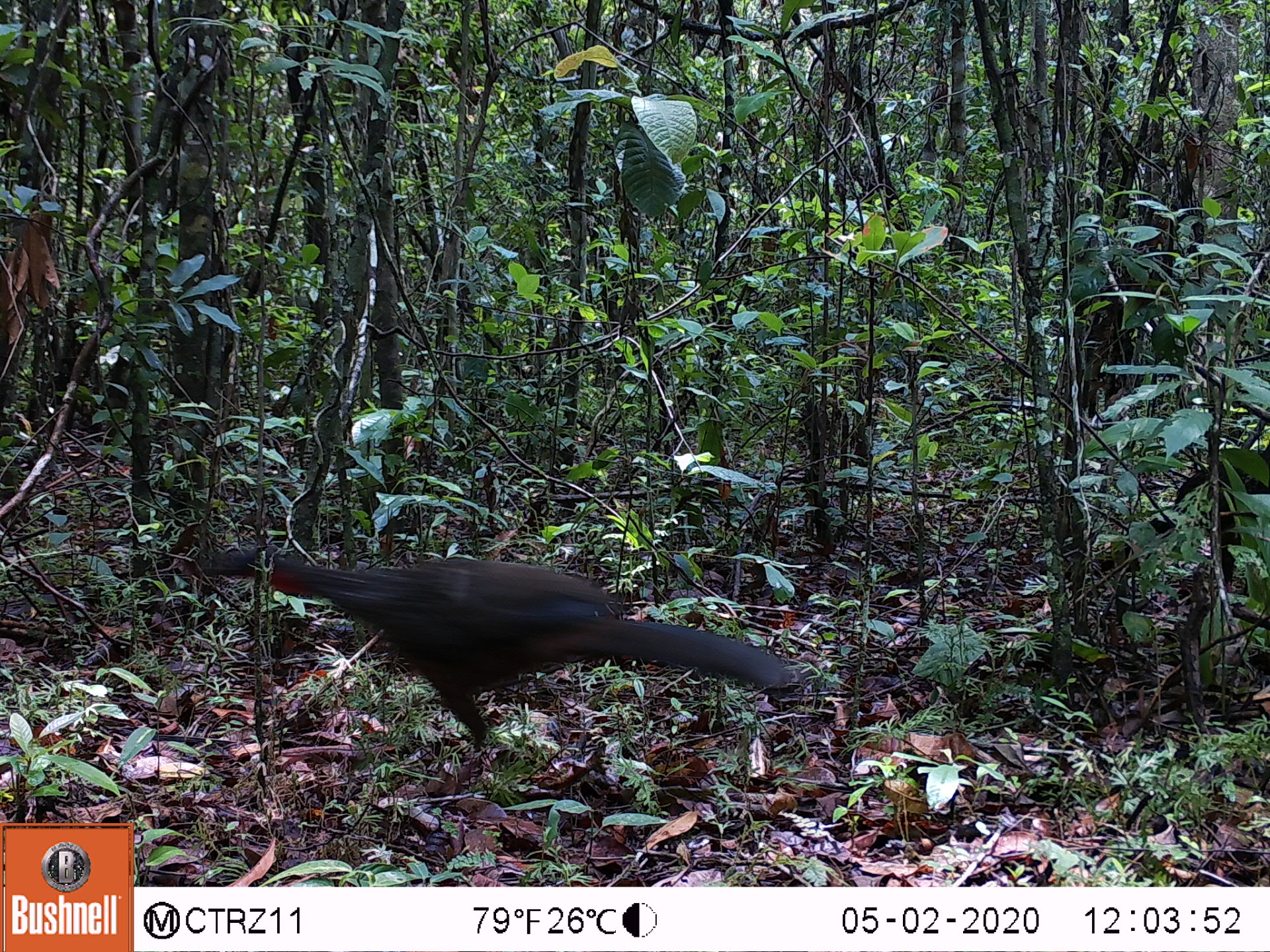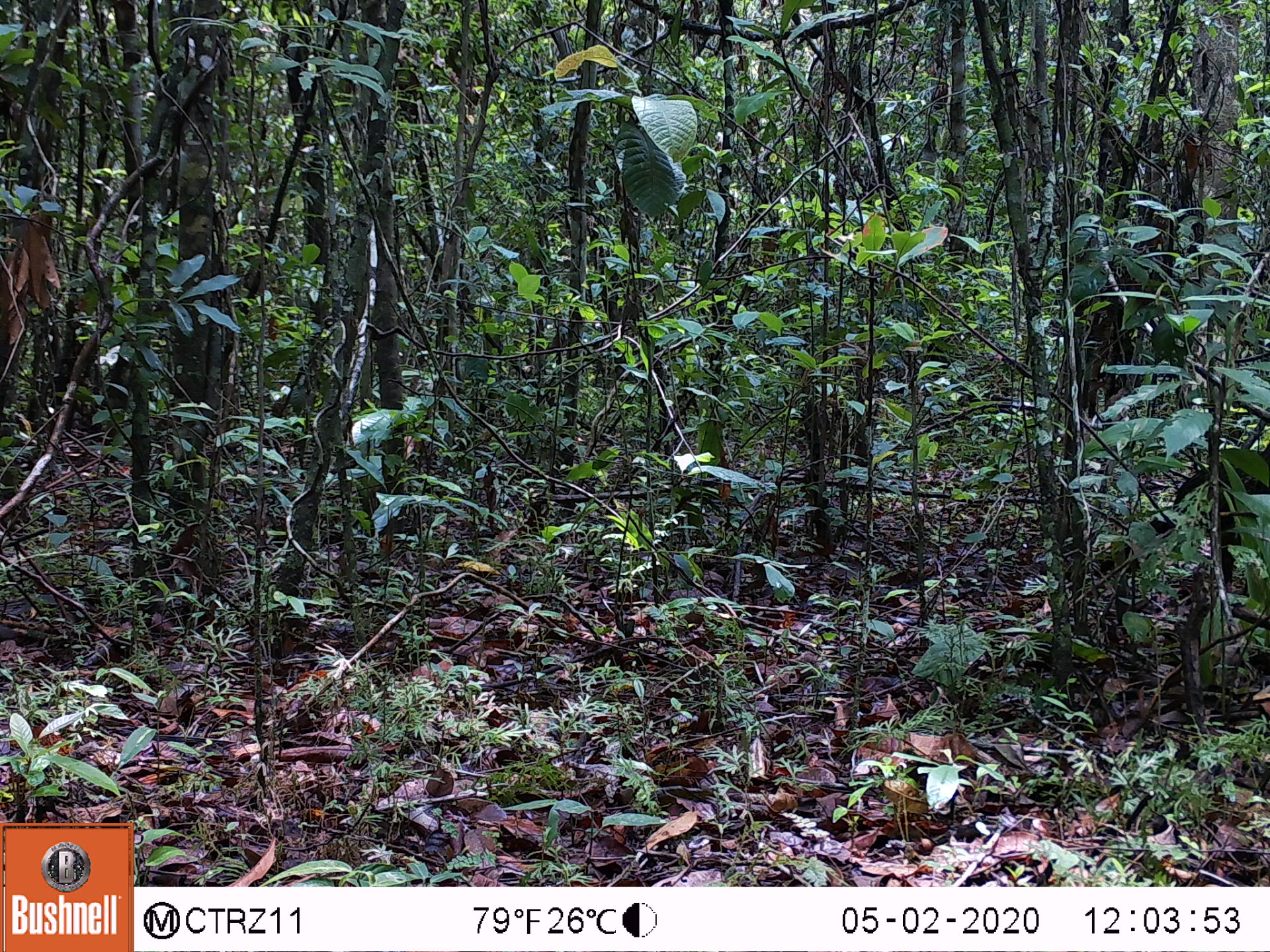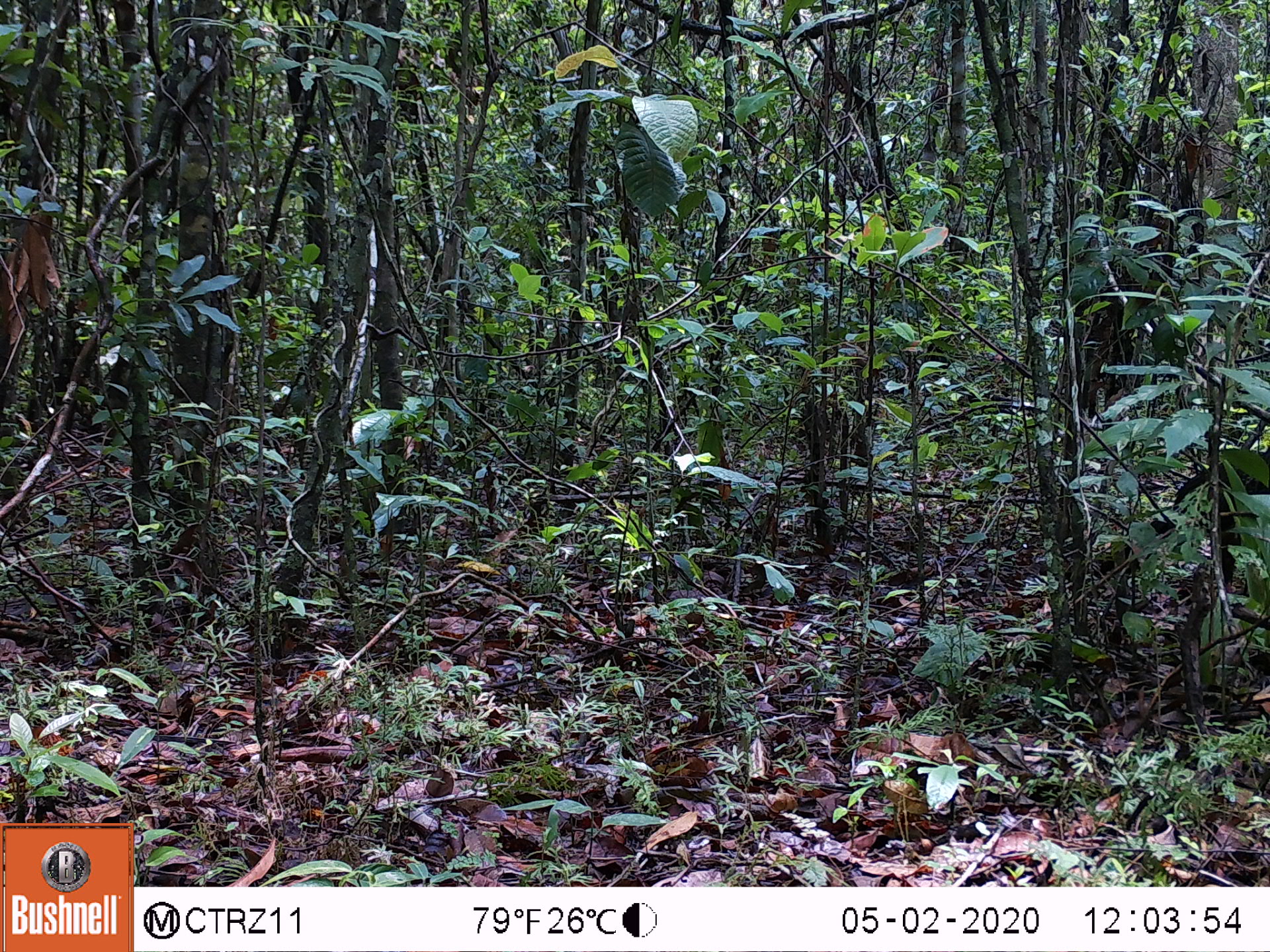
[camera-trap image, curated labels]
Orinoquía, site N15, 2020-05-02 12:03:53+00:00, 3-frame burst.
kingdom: Animalia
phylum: Chordata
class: Aves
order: Galliformes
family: Cracidae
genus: Penelope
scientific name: Penelope jacquacu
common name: spix's guan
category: spixs guan